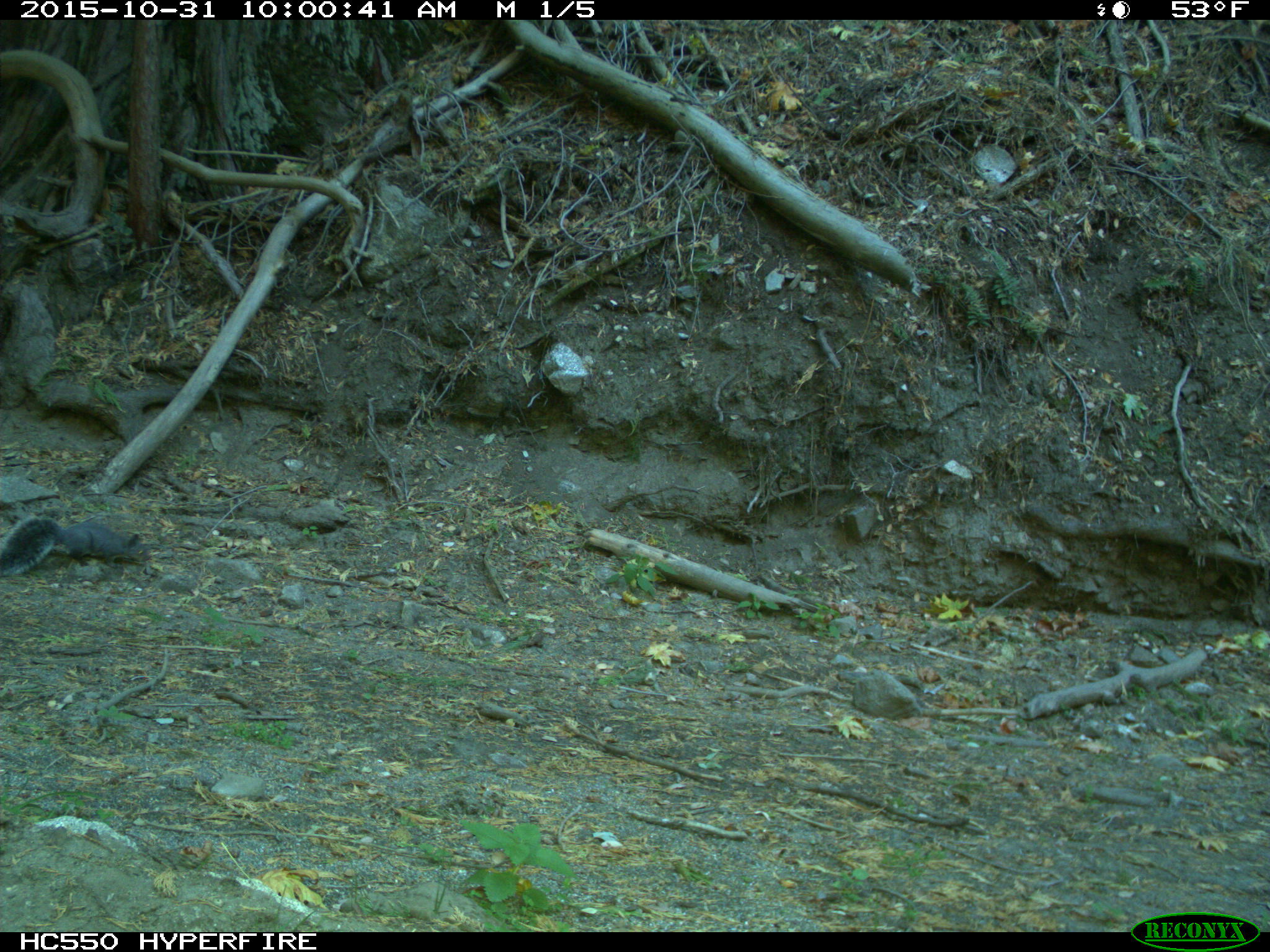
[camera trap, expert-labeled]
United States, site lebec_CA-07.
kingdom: Animalia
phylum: Chordata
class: Mammalia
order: Rodentia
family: Sciuridae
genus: Sciurus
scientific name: Sciurus carolinensis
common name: eastern gray squirrel